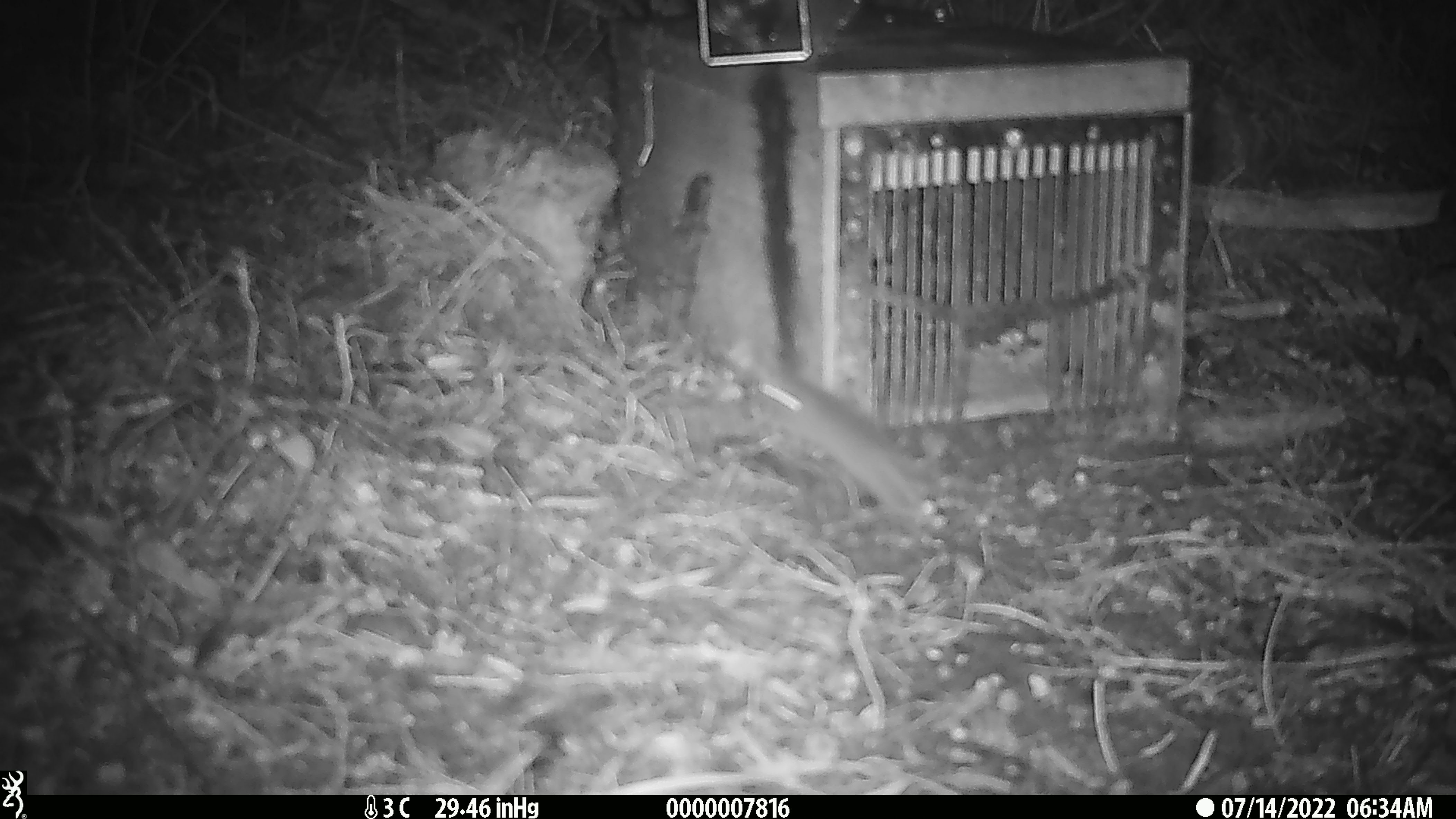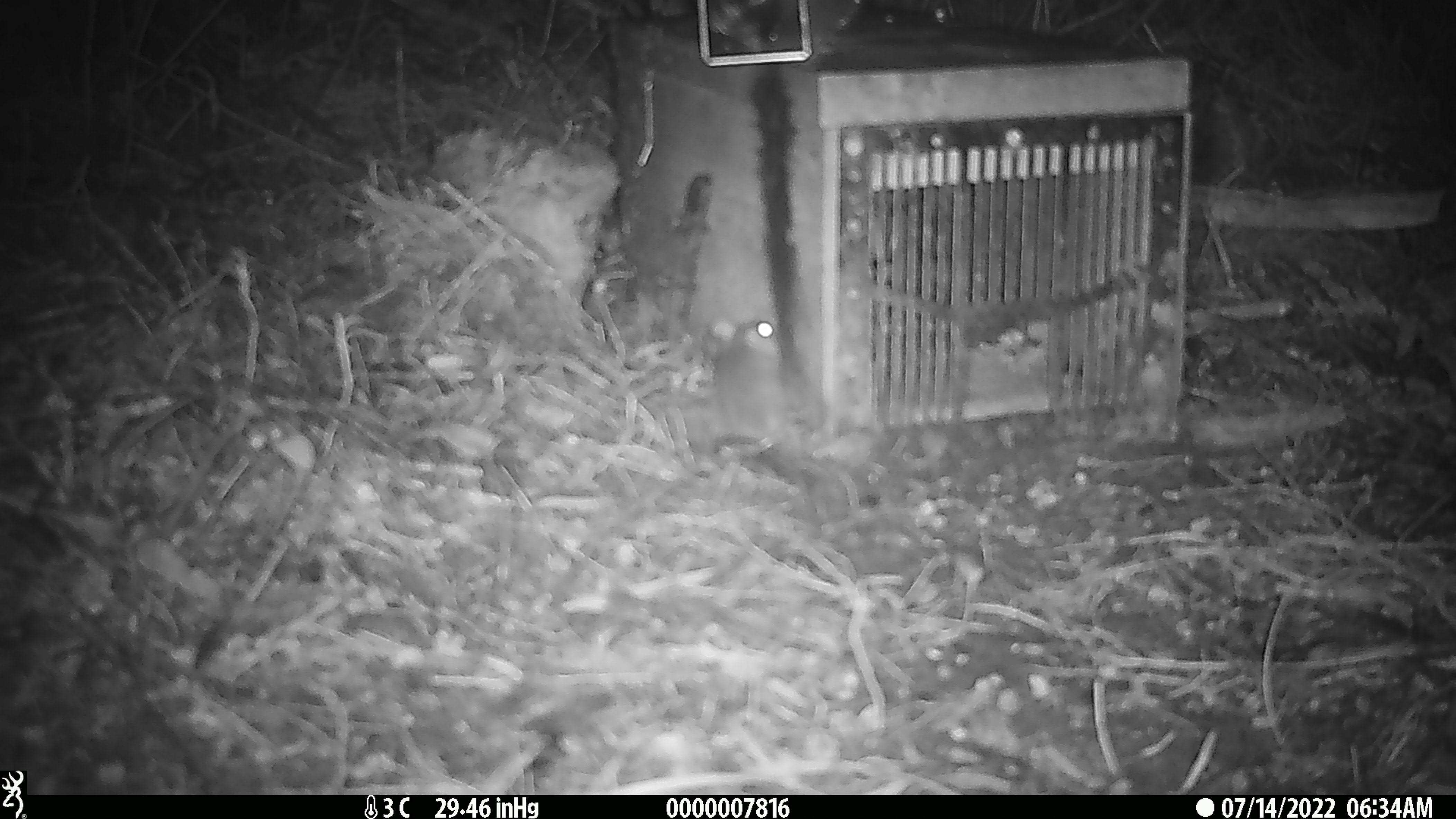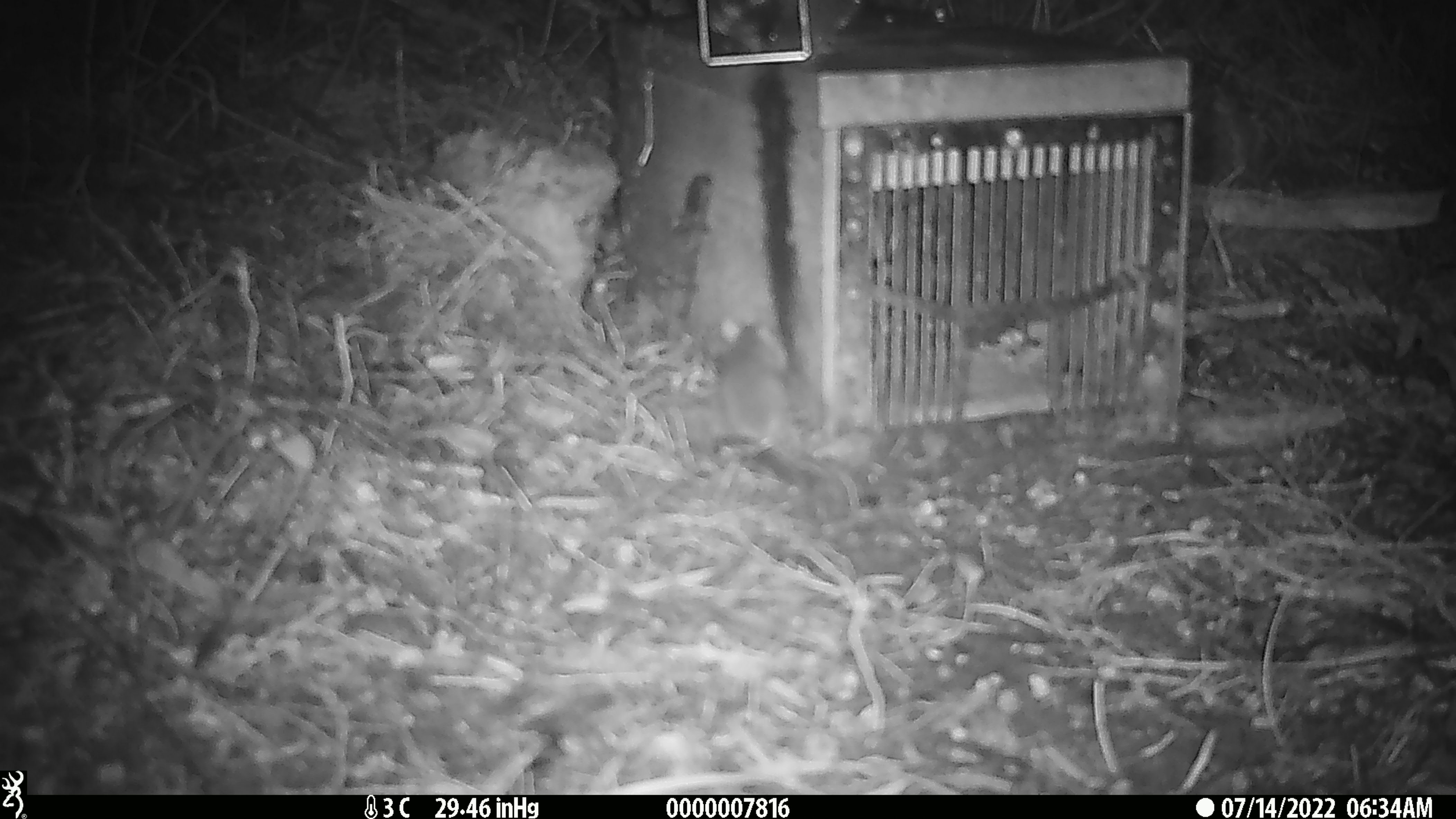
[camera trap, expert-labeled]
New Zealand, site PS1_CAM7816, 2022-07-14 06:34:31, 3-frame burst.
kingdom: Animalia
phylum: Chordata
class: Mammalia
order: Rodentia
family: Muridae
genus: Mus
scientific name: Mus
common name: mouse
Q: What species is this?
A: Mouse (Mus).